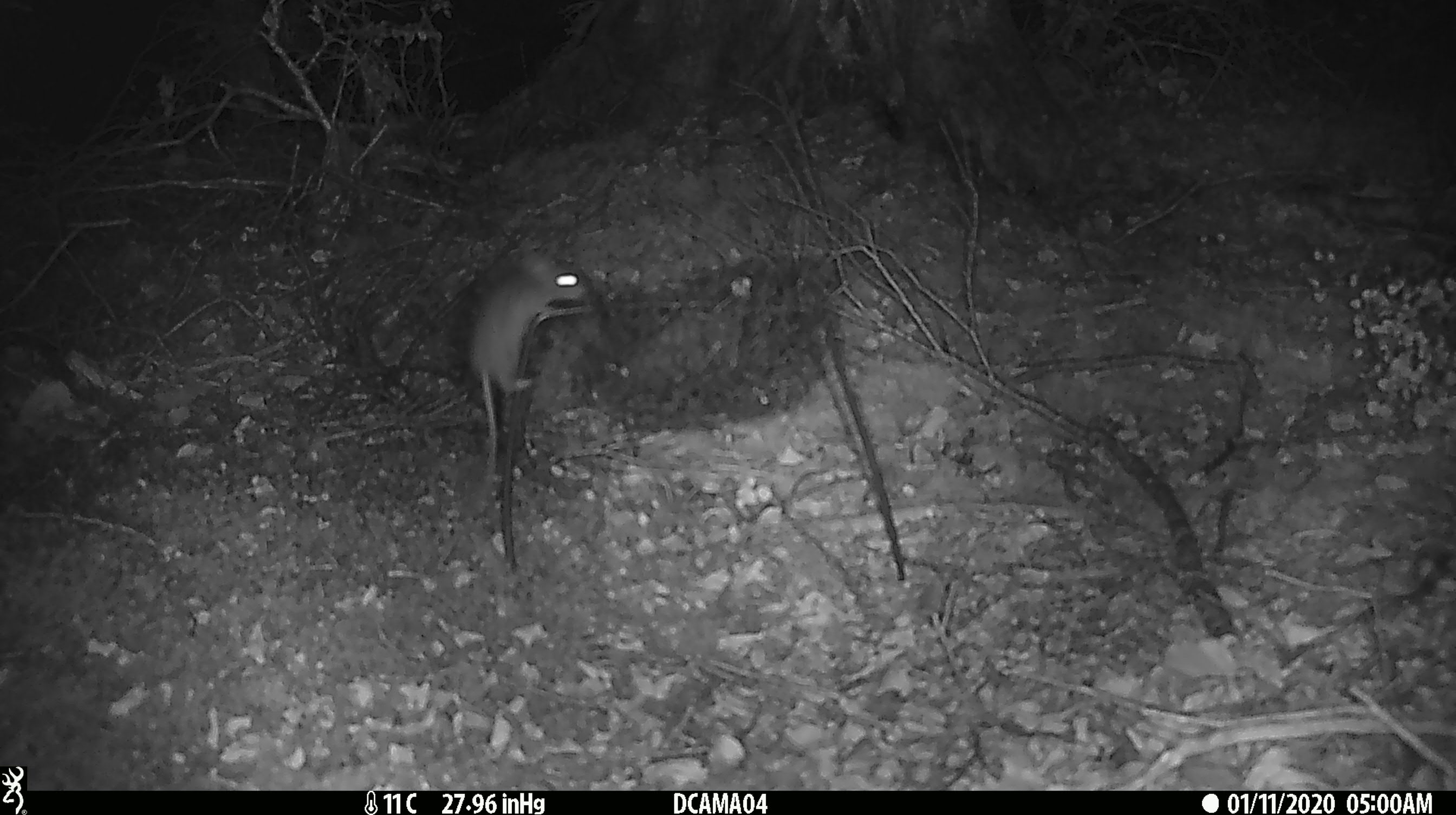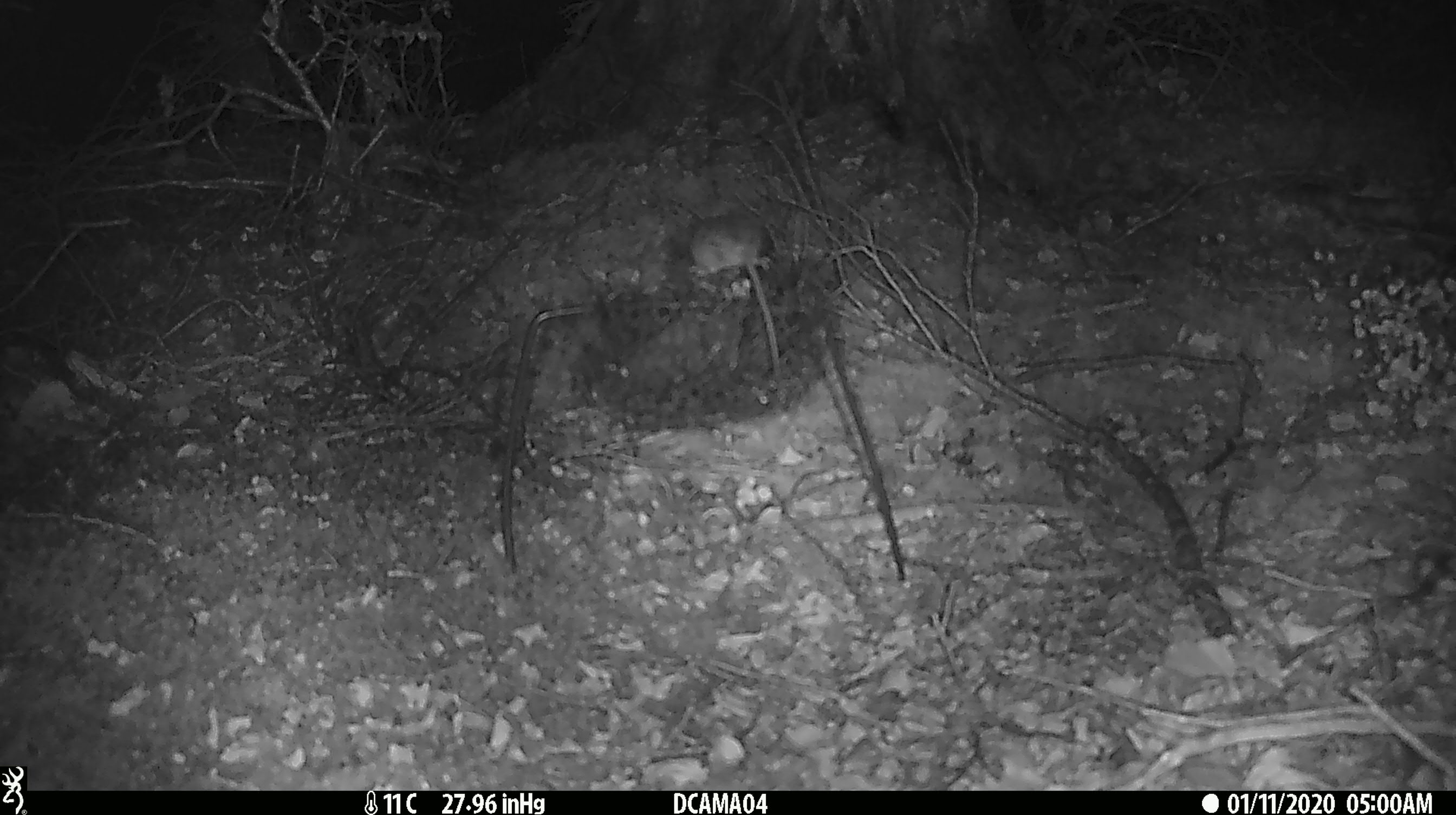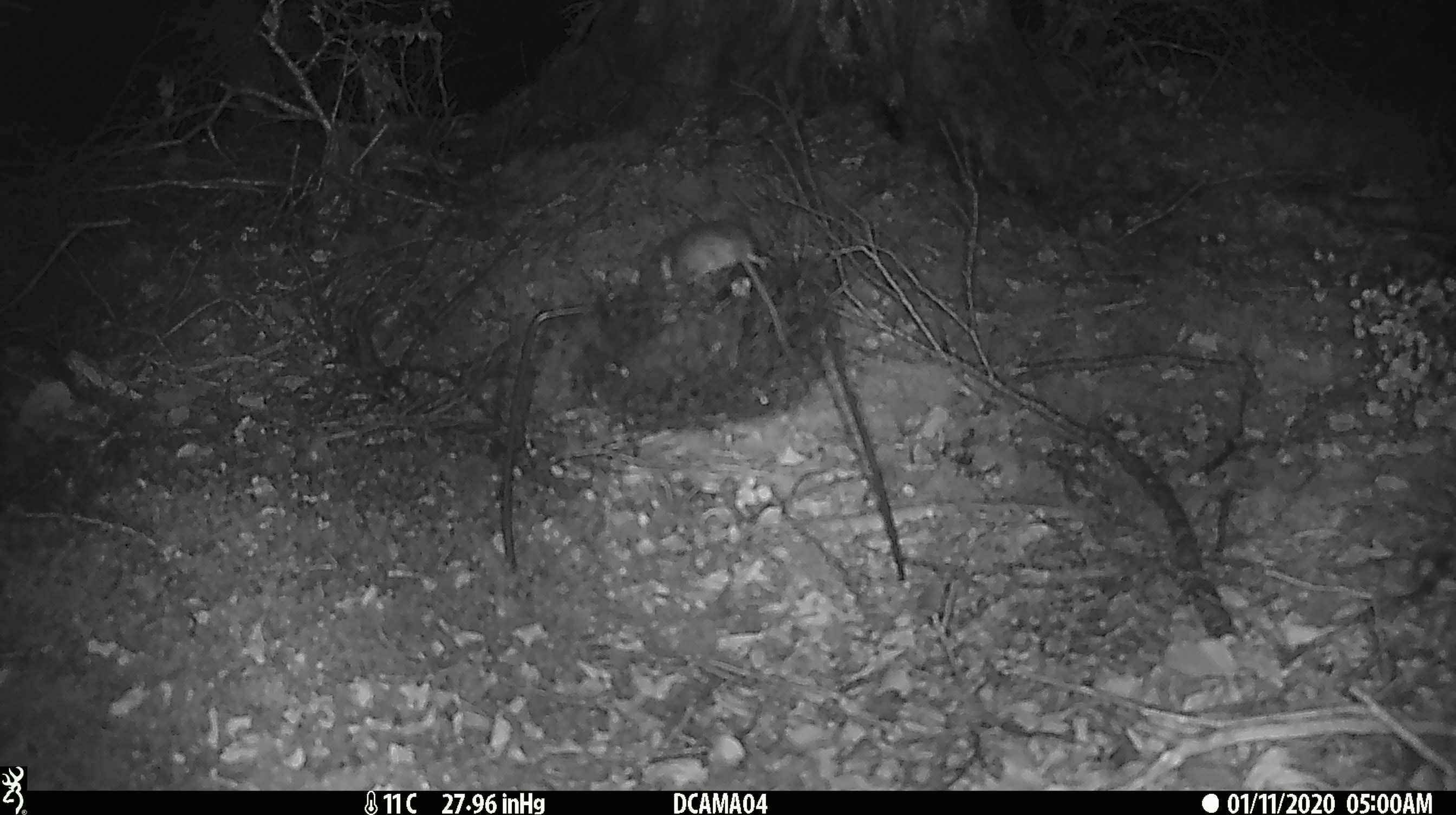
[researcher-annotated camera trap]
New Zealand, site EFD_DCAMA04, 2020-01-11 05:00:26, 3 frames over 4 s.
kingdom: Animalia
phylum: Chordata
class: Mammalia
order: Rodentia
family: Muridae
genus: Mus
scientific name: Mus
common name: mouse